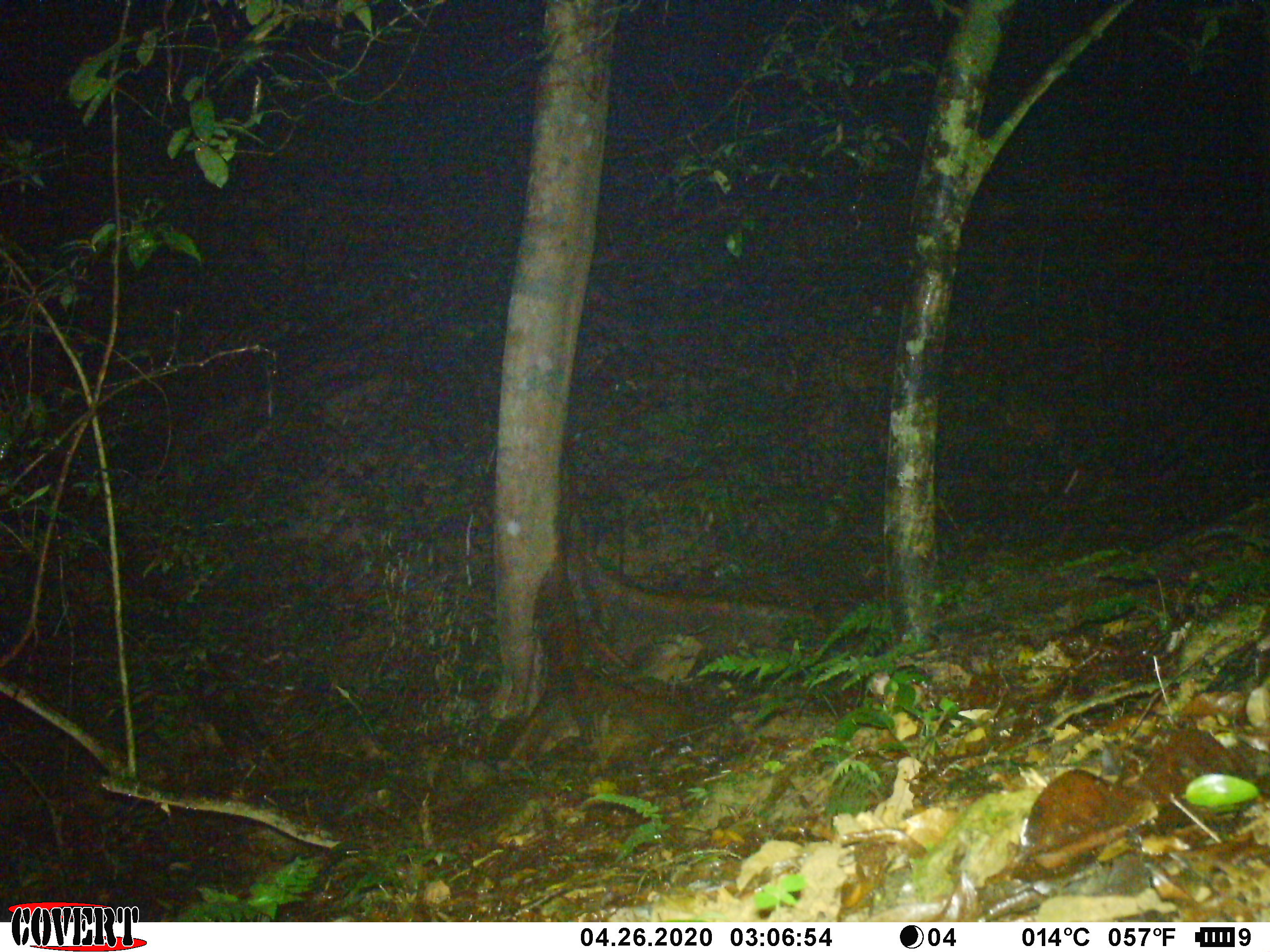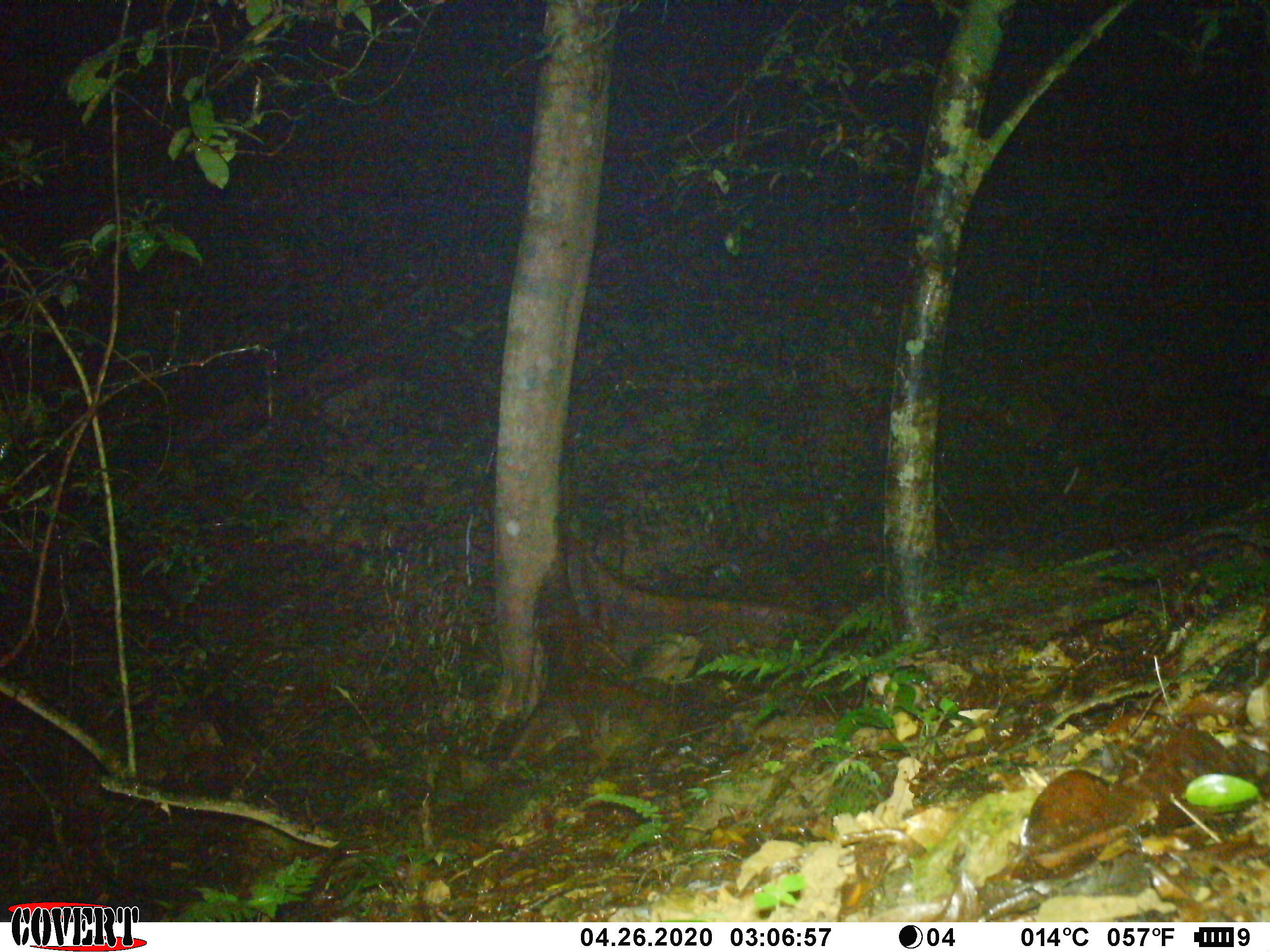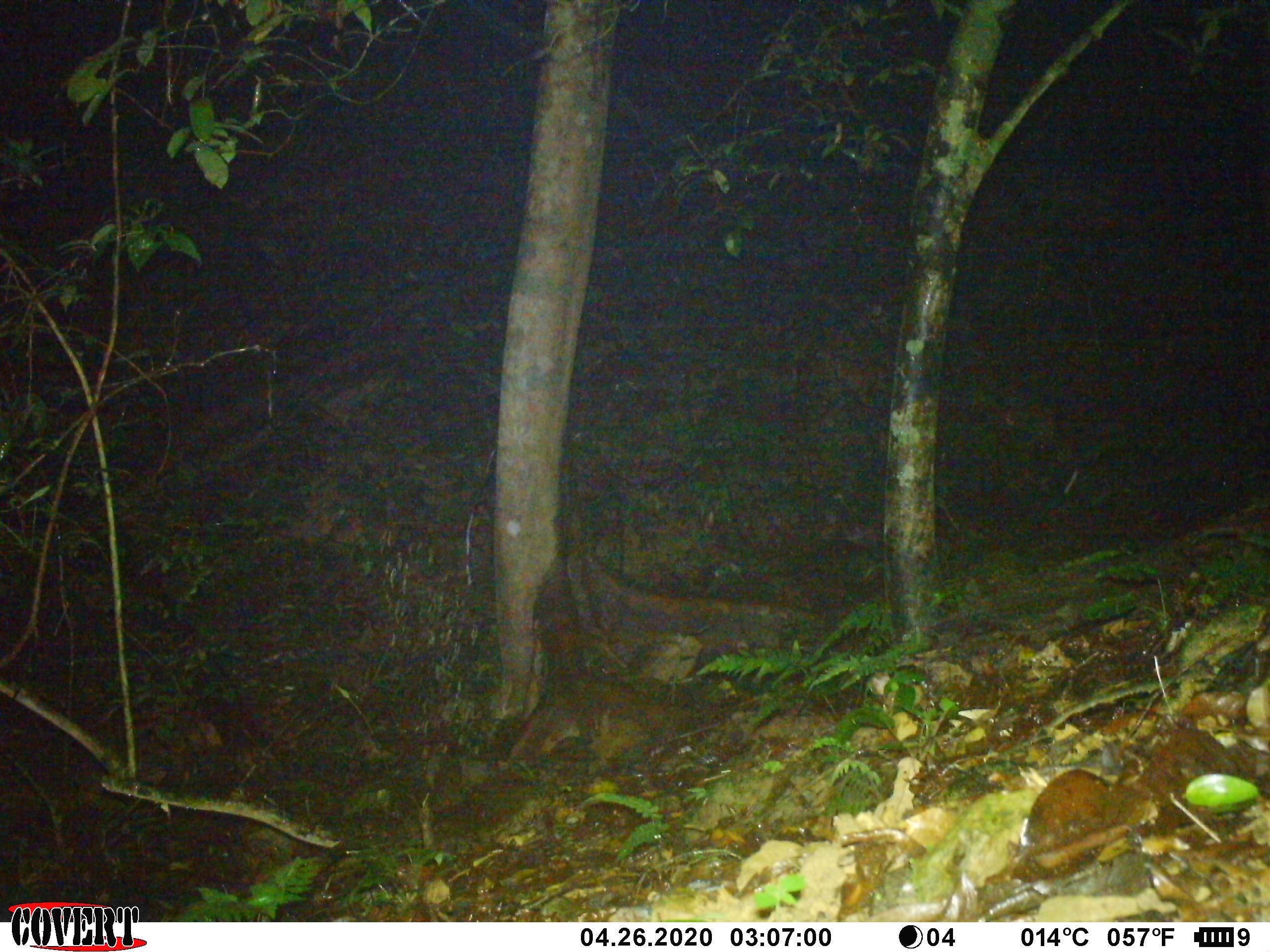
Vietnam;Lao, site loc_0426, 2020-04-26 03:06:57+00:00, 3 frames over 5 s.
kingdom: Animalia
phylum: Chordata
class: Mammalia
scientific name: Mammalia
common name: mammal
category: unidentified small mammal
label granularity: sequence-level